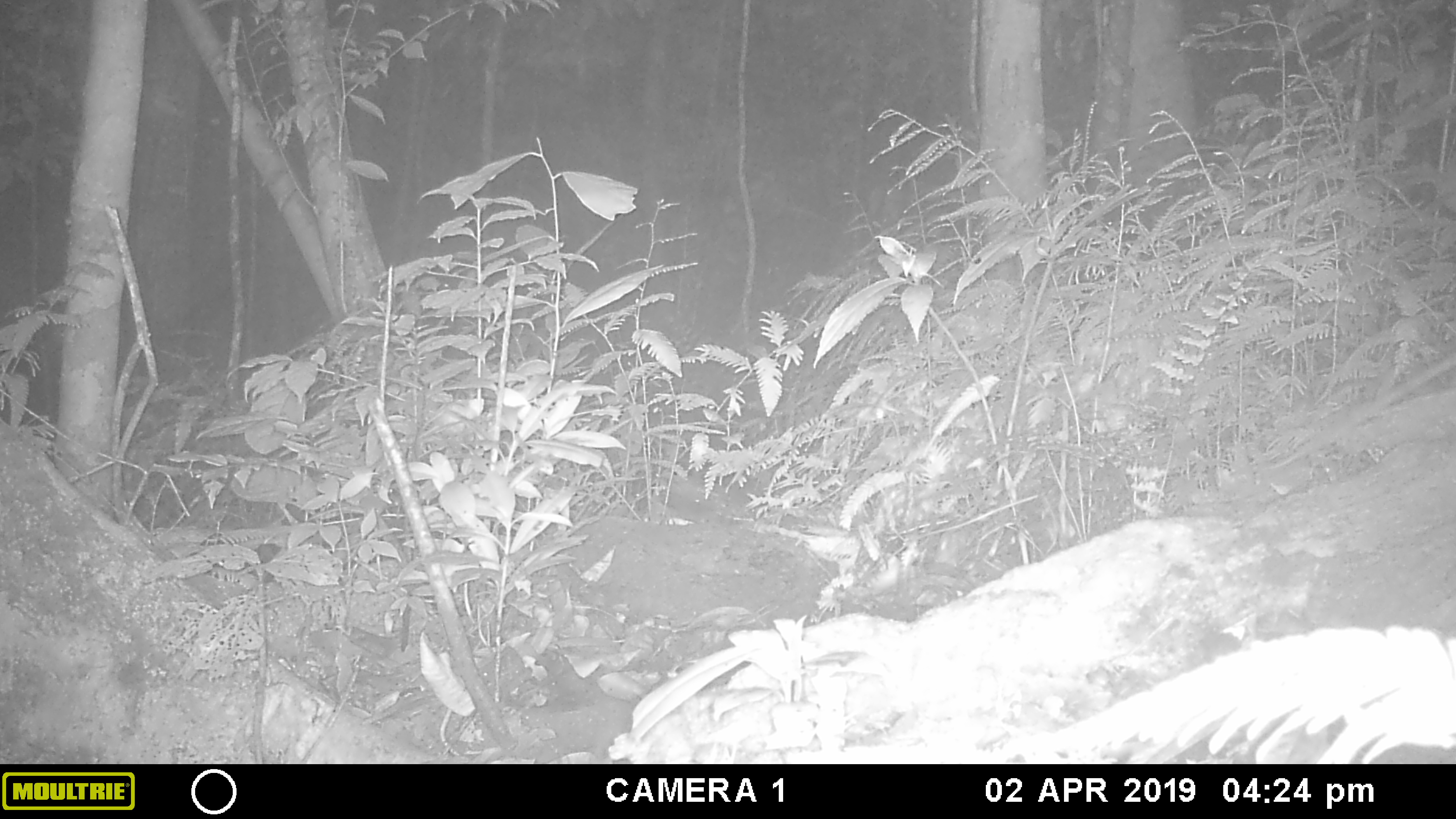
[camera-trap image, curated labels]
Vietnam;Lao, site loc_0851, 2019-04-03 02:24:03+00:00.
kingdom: Animalia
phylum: Chordata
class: Mammalia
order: Rodentia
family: Muridae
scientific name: Muridae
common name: old-world mice and rats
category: unidentified murid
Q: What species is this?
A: Unidentified murid (old-world mice and rats) (Muridae).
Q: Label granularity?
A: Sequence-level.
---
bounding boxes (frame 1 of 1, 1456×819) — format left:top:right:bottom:
unidentified murid: 1267:349:1454:472